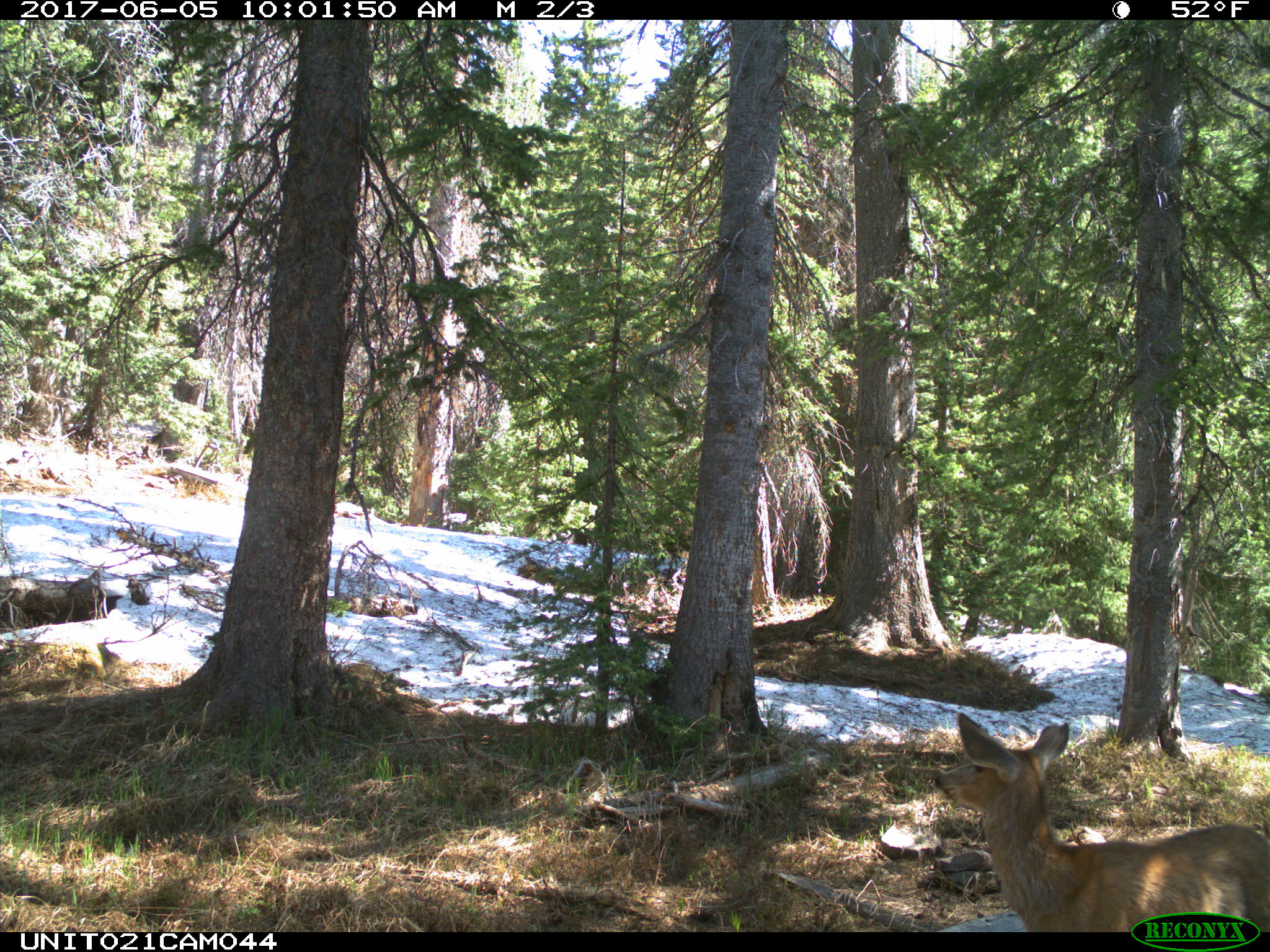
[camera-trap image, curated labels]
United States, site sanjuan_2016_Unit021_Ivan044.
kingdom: Animalia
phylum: Chordata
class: Mammalia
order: Artiodactyla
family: Cervidae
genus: Odocoileus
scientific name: Odocoileus hemionus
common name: mule deer